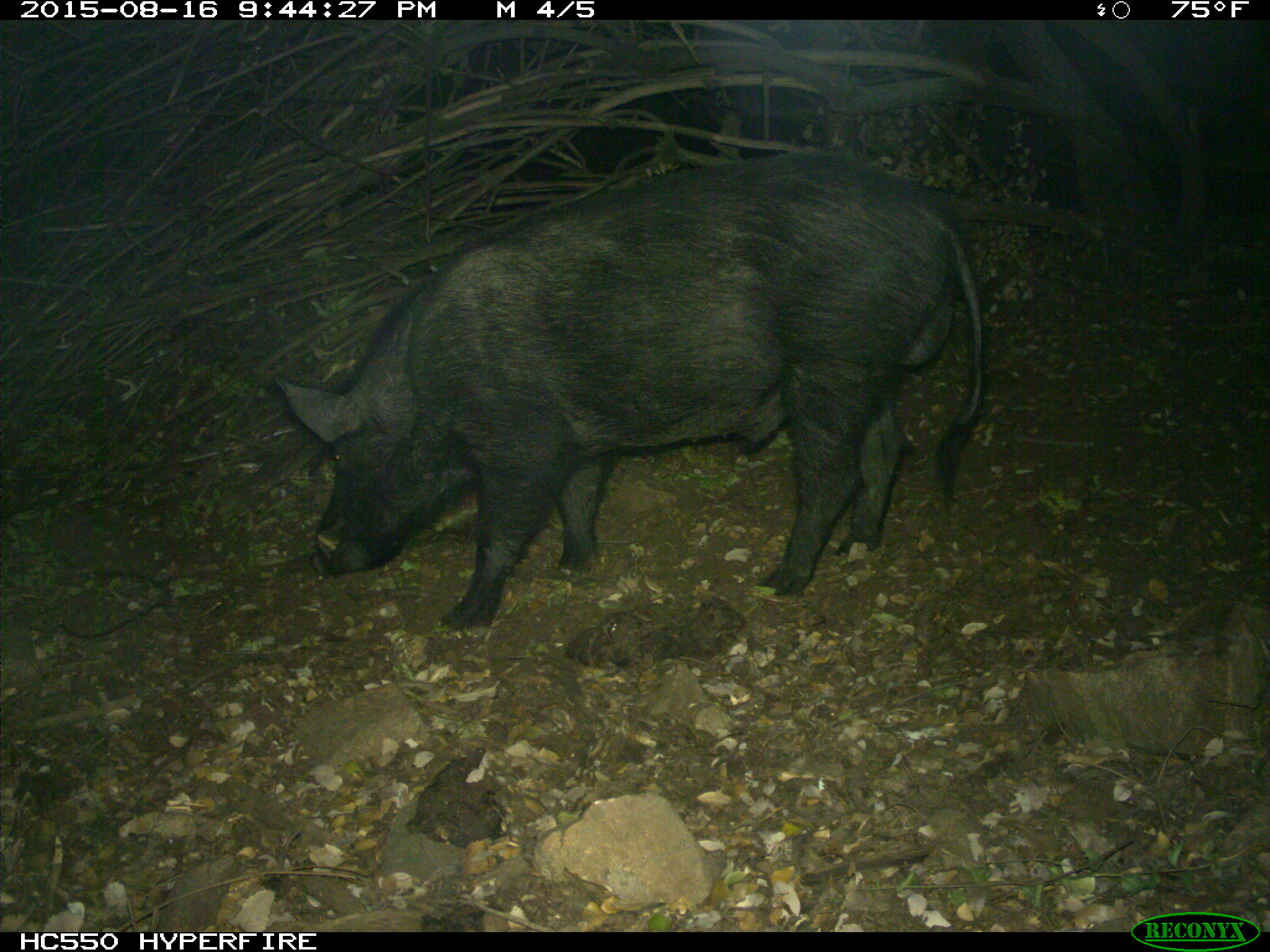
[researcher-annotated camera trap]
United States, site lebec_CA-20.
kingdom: Animalia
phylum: Chordata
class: Mammalia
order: Artiodactyla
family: Suidae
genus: Sus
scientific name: Sus scrofa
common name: wild boar